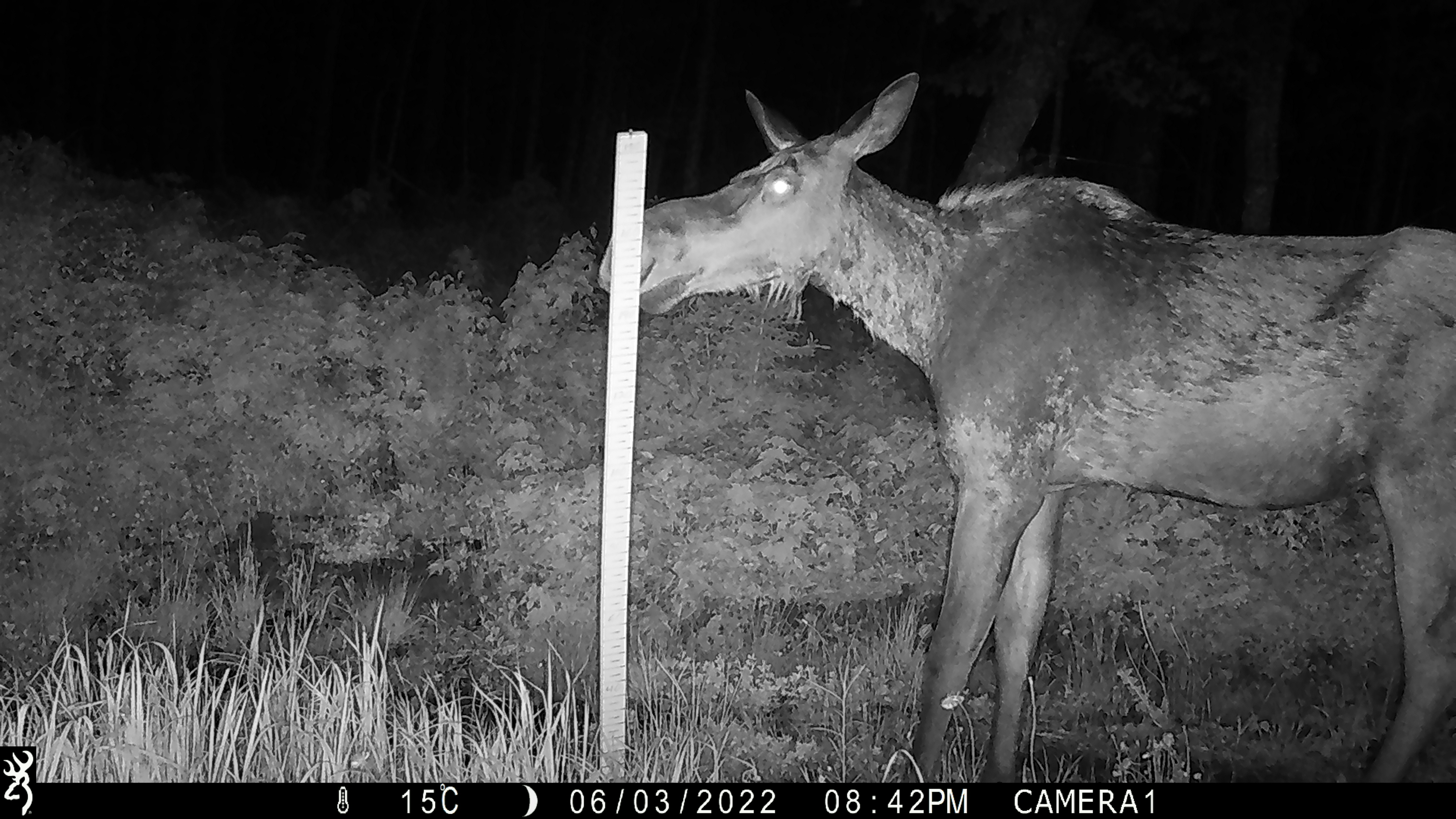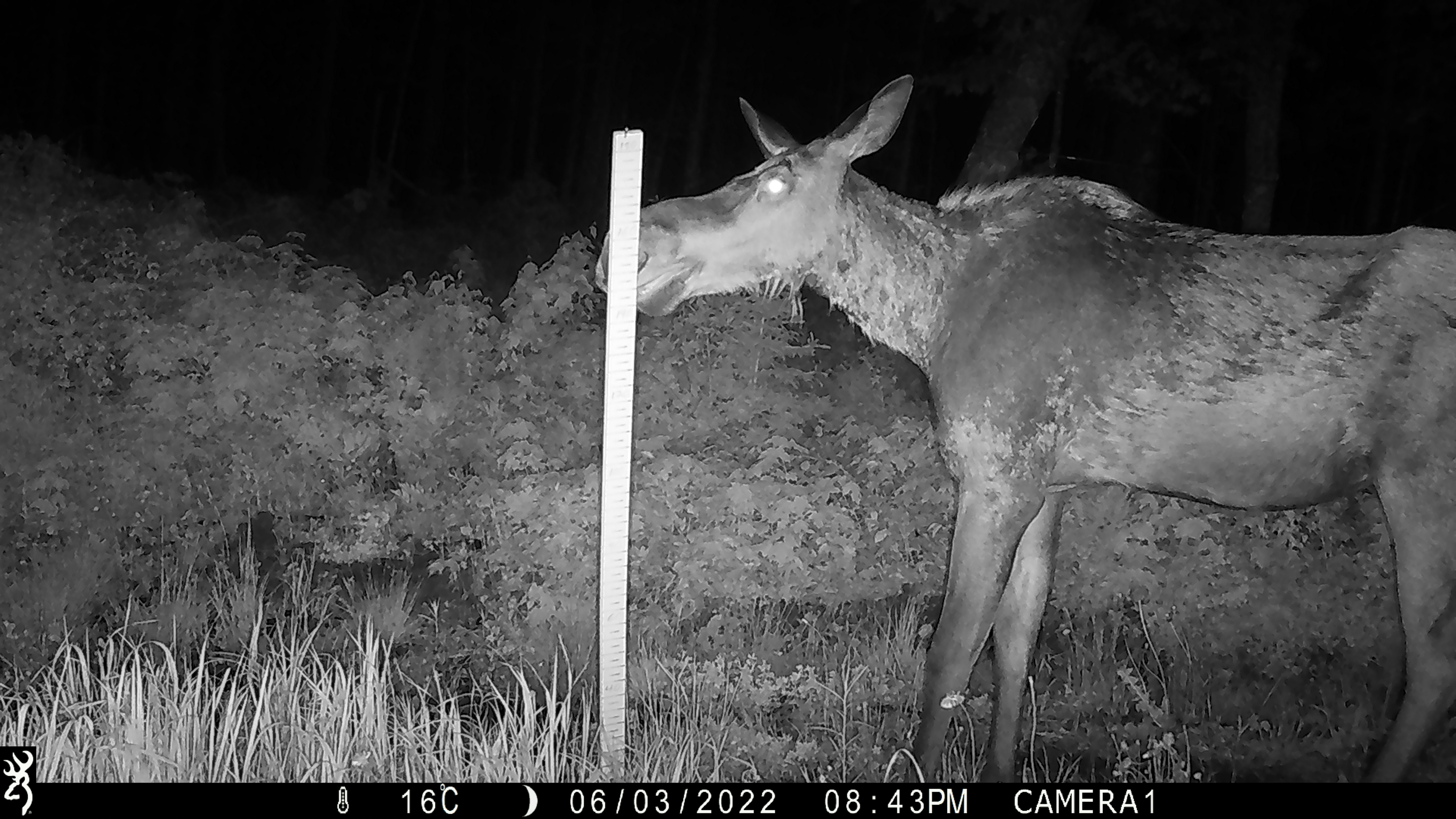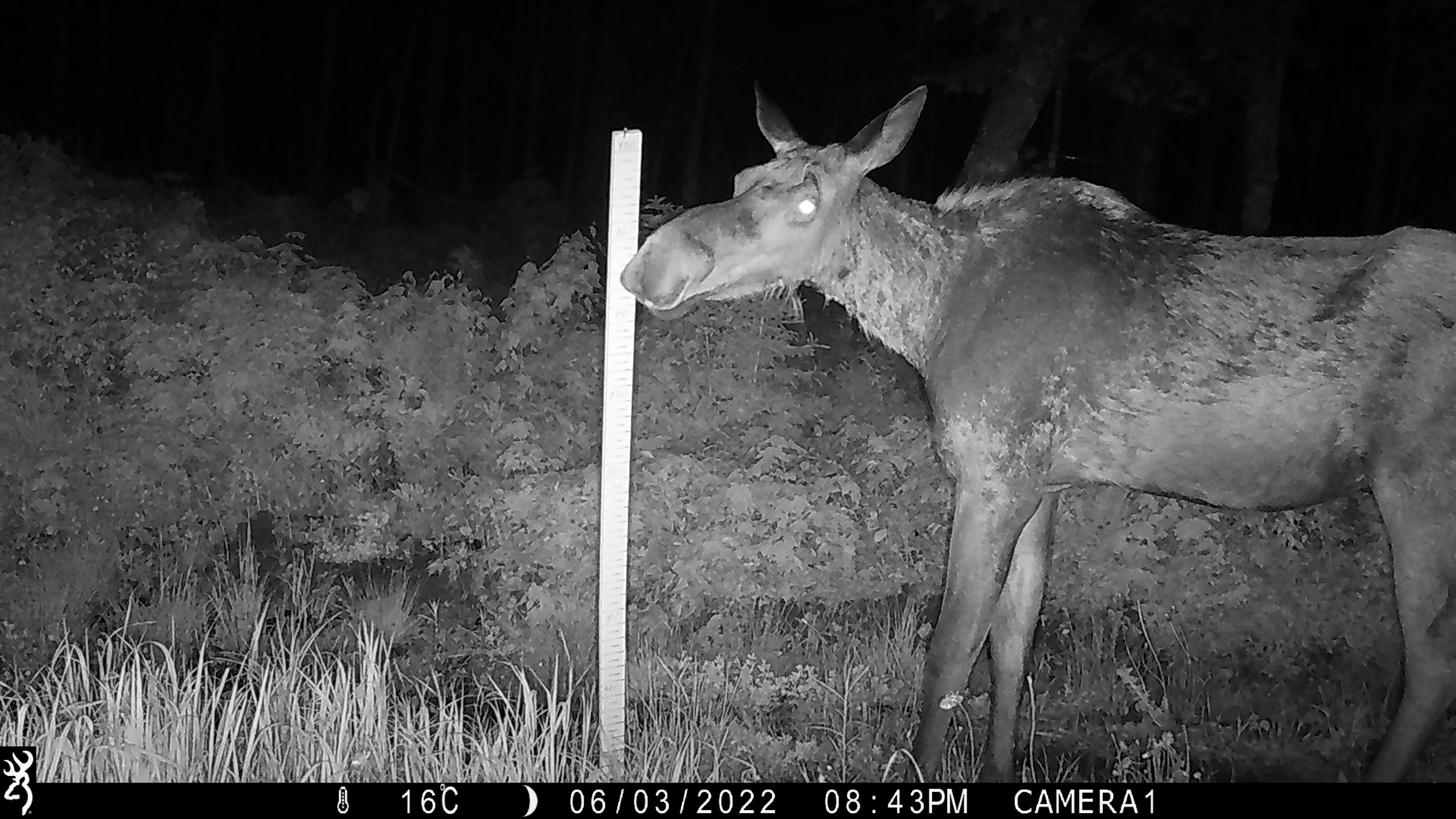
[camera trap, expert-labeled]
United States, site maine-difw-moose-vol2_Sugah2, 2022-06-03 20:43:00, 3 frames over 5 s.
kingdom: Animalia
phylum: Chordata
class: Mammalia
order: Artiodactyla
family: Cervidae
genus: Alces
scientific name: Alces alces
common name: moose